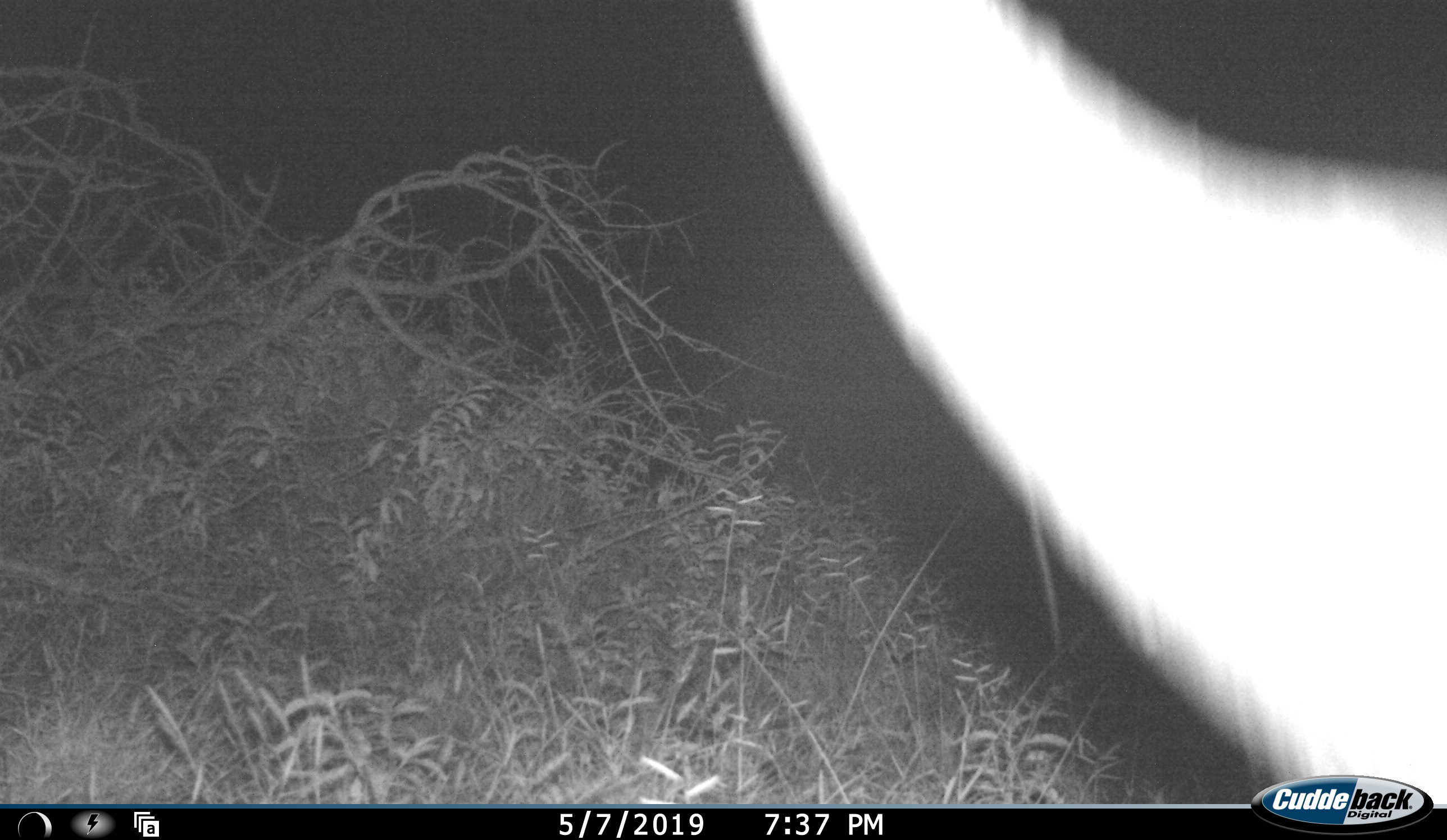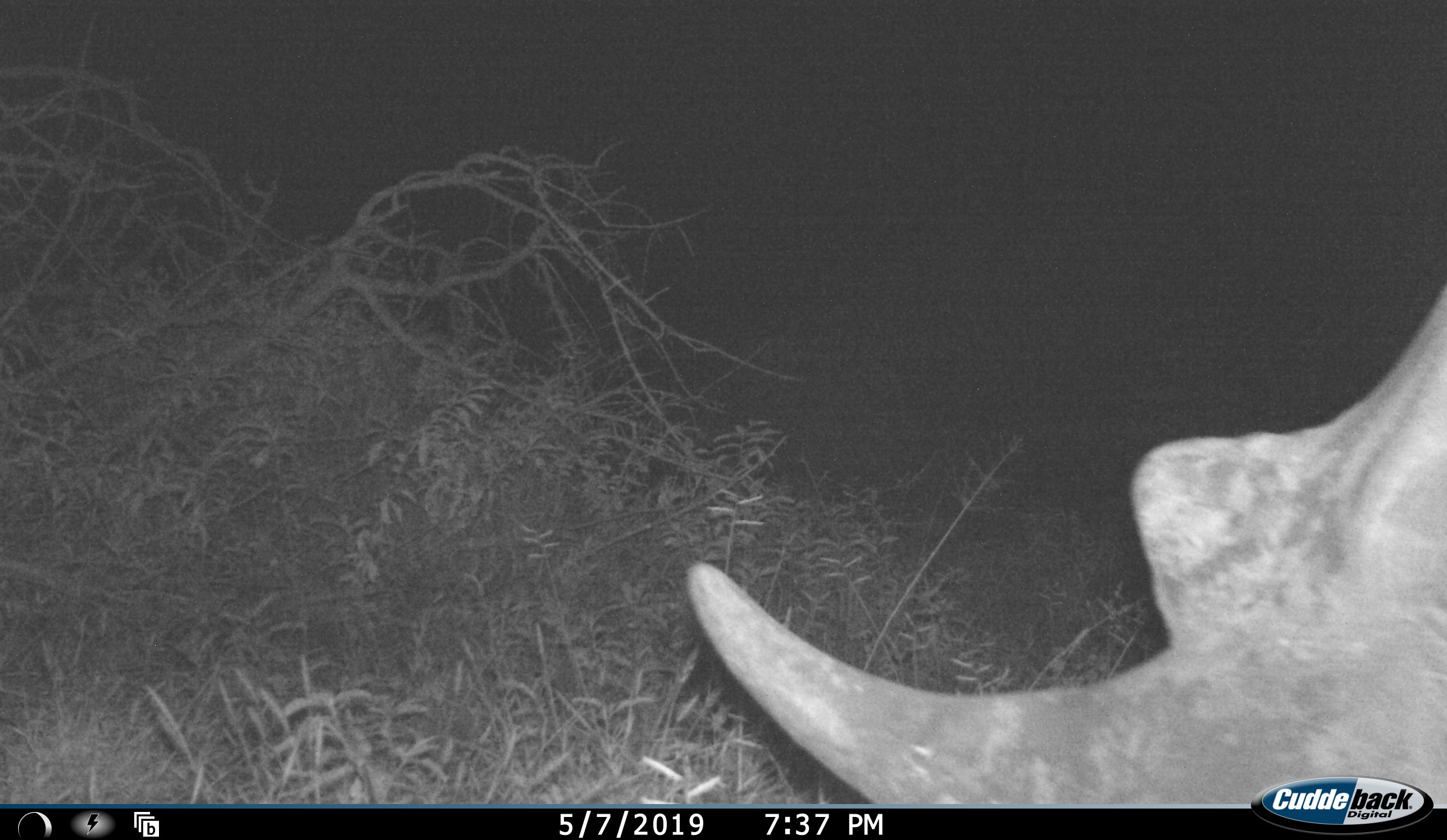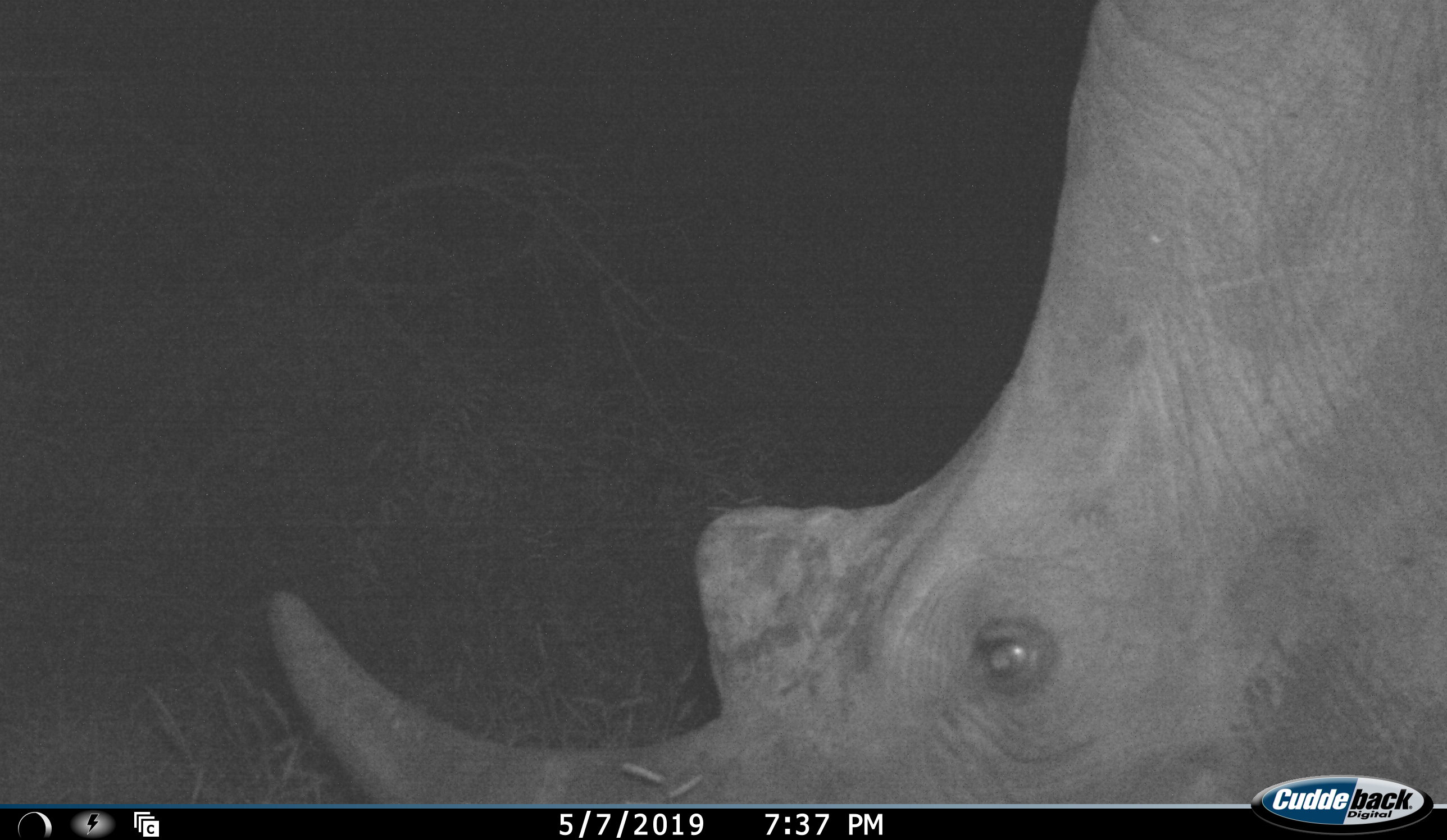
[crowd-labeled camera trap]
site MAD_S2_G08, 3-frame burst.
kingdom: Animalia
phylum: Chordata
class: Mammalia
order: Perissodactyla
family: Rhinocerotidae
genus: Ceratotherium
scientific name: Ceratotherium simum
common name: white rhinoceros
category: rhinoceroswhite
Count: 1.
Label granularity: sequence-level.